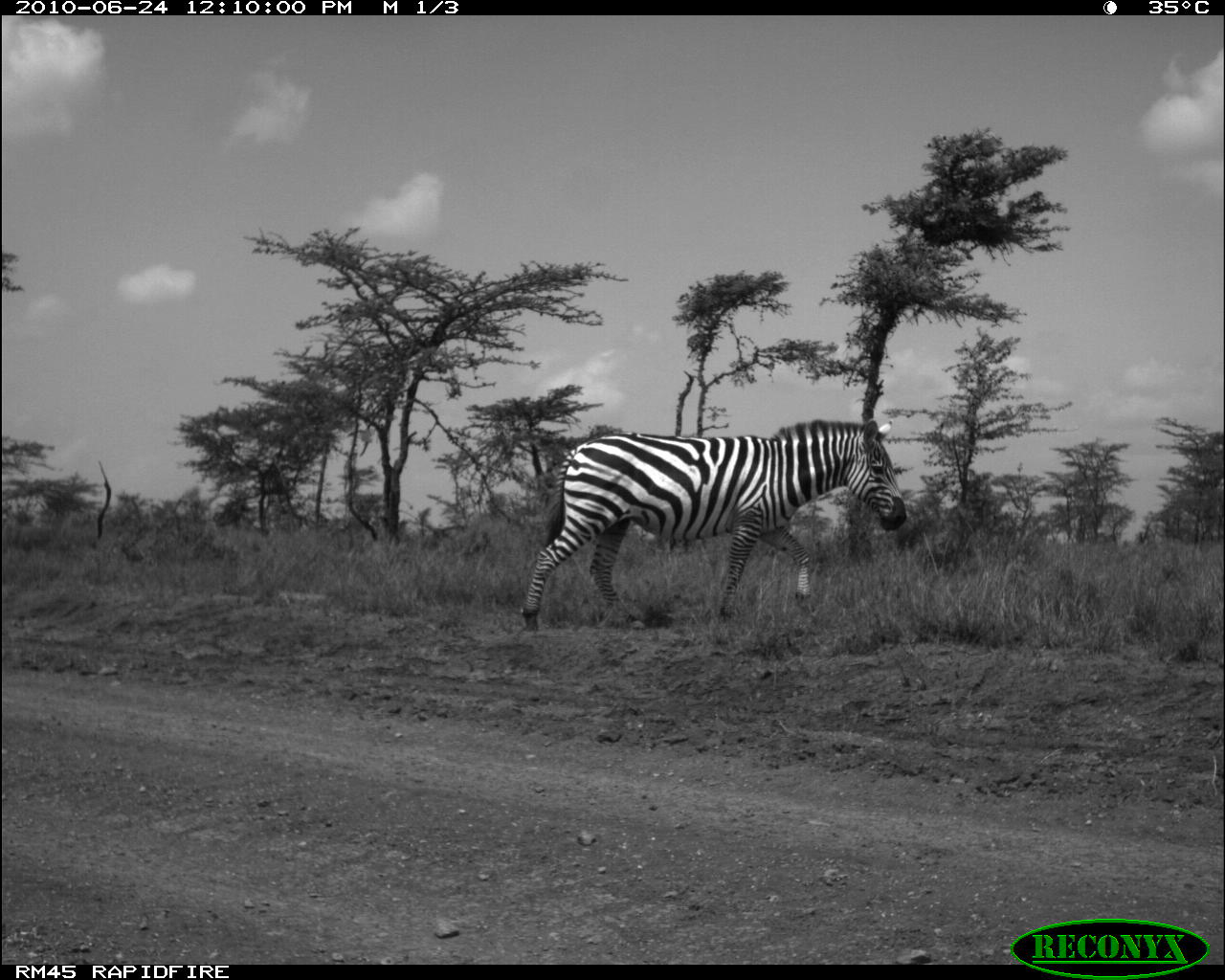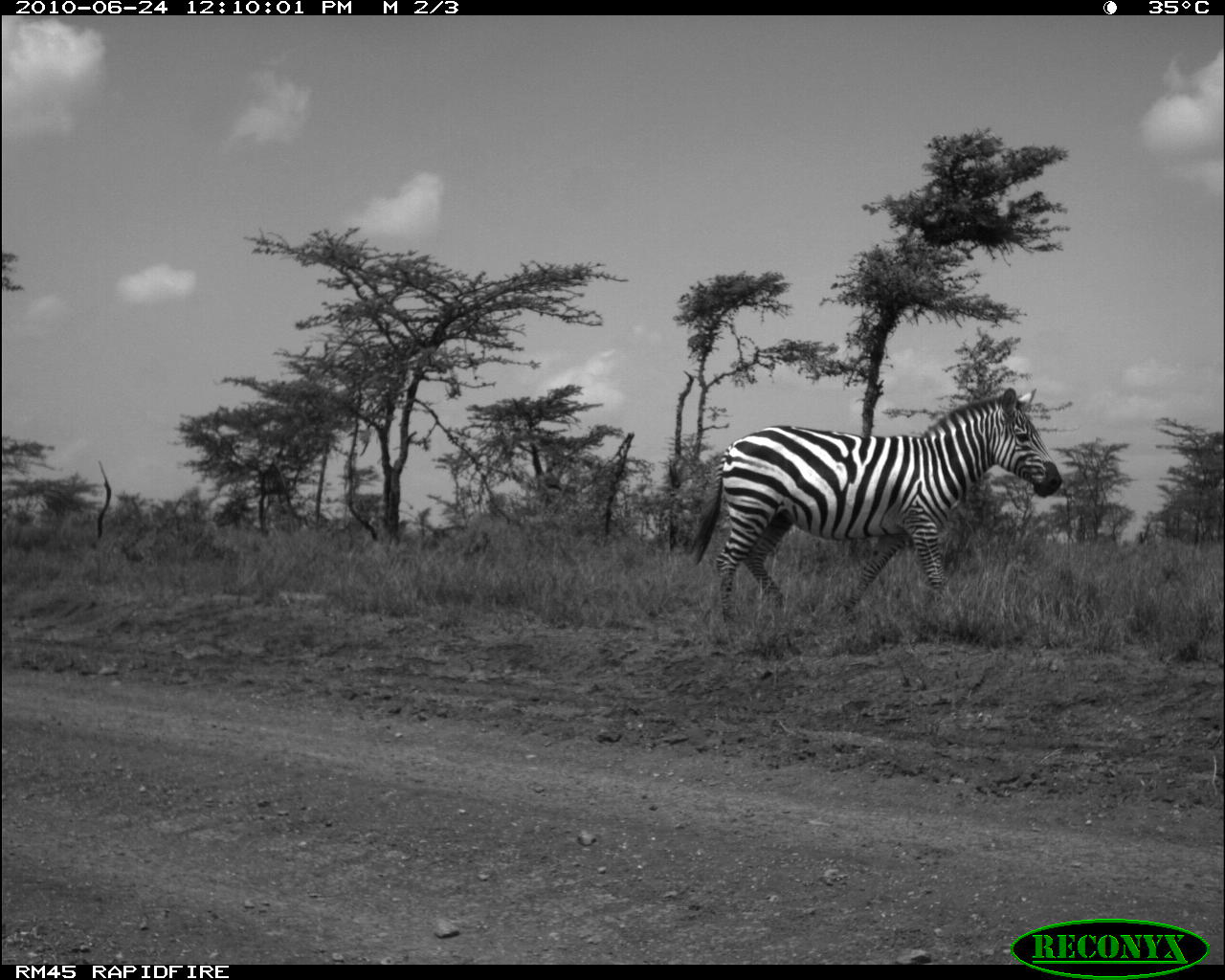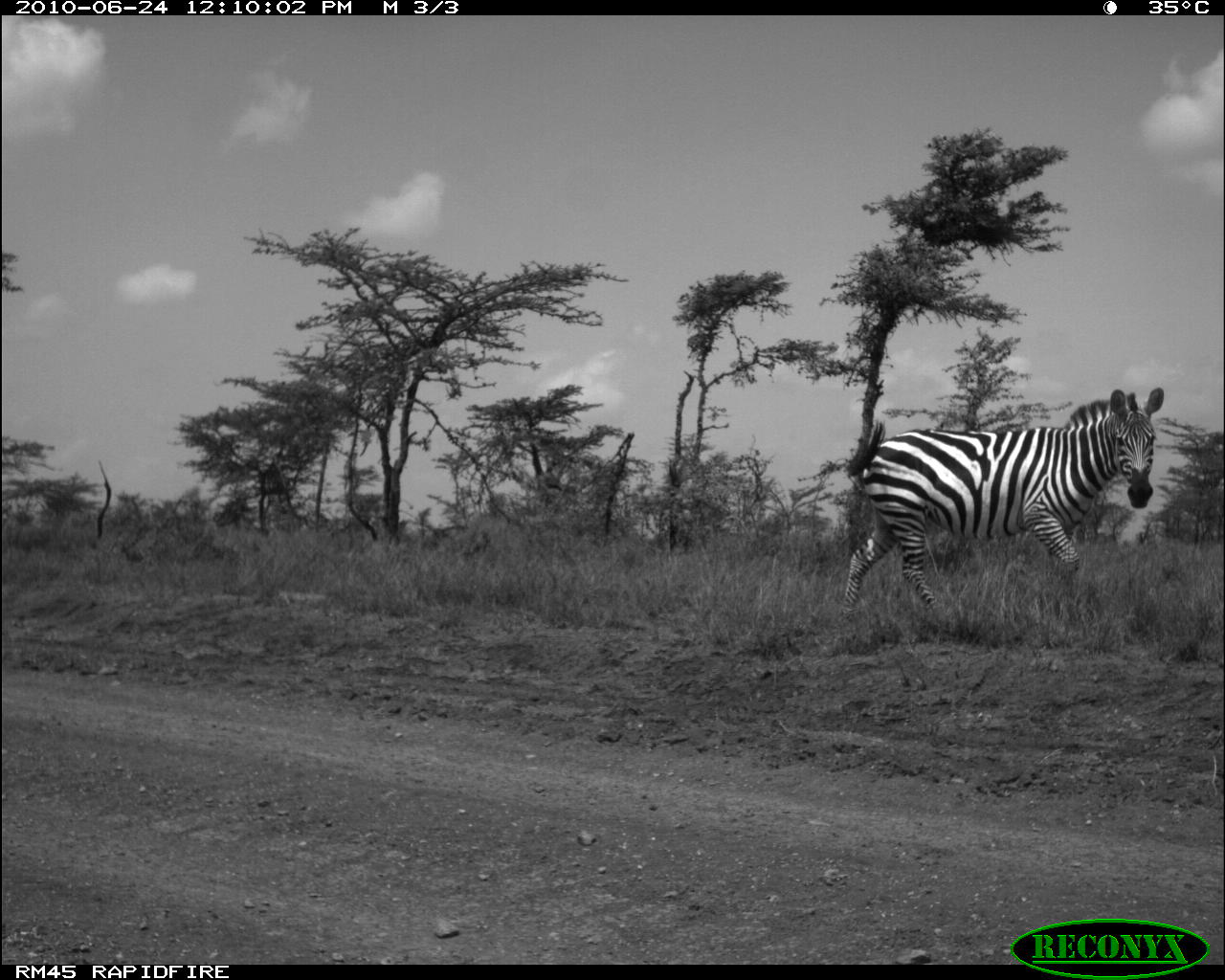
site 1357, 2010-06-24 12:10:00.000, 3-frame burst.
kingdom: Animalia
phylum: Chordata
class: Mammalia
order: Perissodactyla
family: Equidae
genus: Equus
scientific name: Equus quagga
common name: plains zebra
Equus quagga (plains zebra), count 1.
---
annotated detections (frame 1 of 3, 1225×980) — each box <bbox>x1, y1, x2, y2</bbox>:
equus quagga: <bbox>519, 418, 906, 632</bbox>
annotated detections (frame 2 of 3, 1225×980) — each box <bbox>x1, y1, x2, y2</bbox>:
equus quagga: <bbox>684, 385, 1063, 624</bbox>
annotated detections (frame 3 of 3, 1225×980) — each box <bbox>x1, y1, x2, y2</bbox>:
equus quagga: <bbox>837, 386, 1164, 634</bbox>